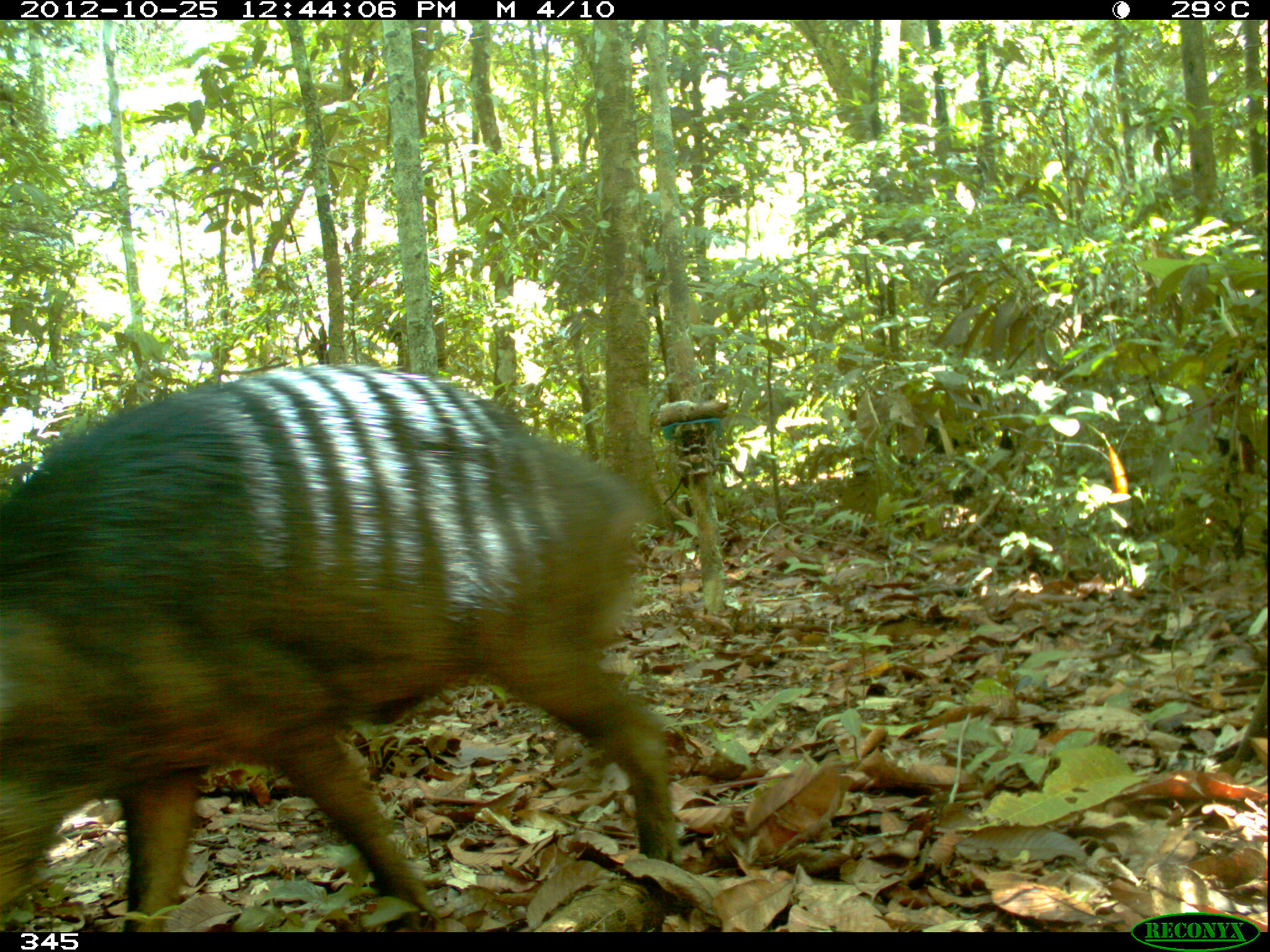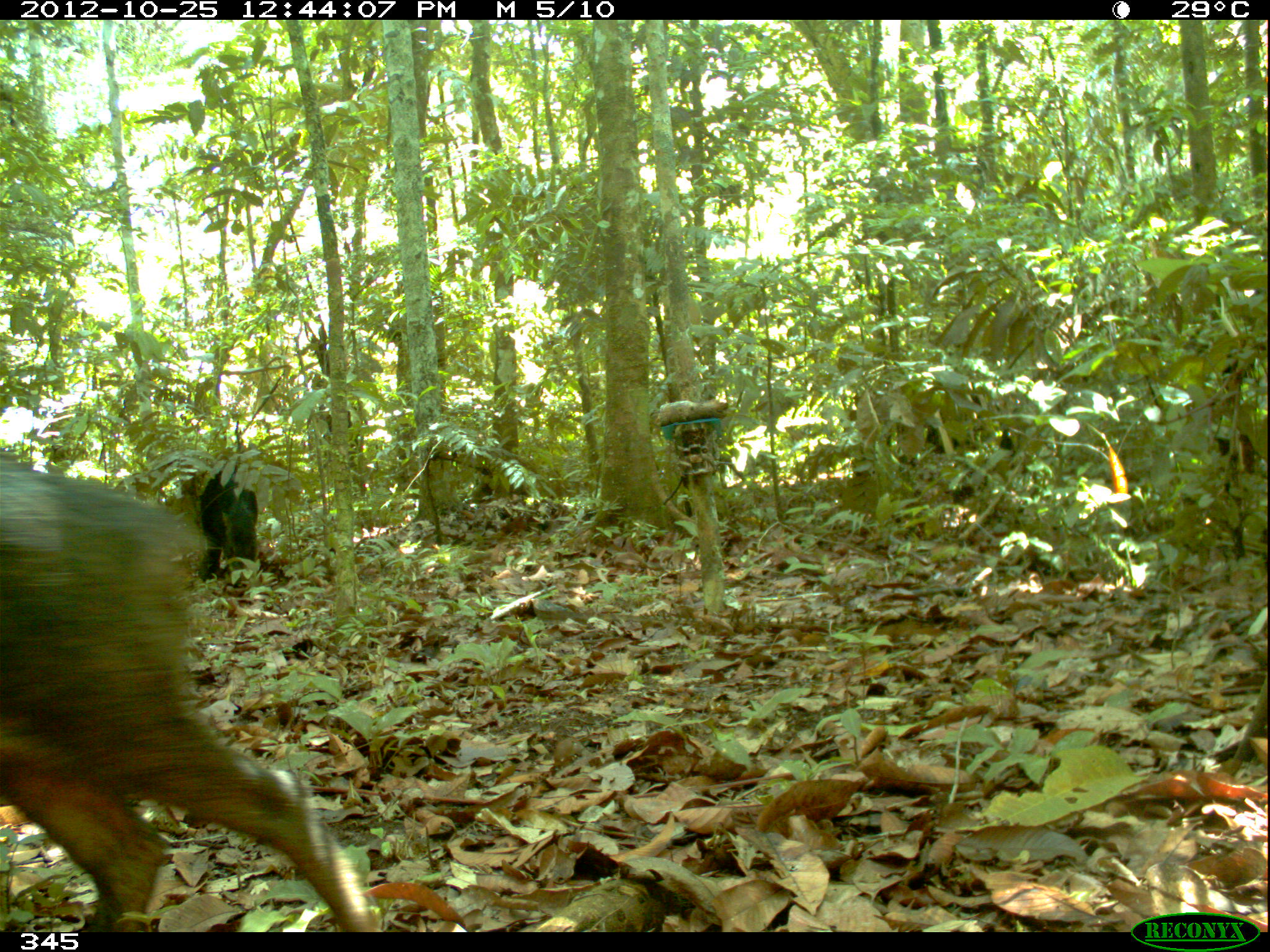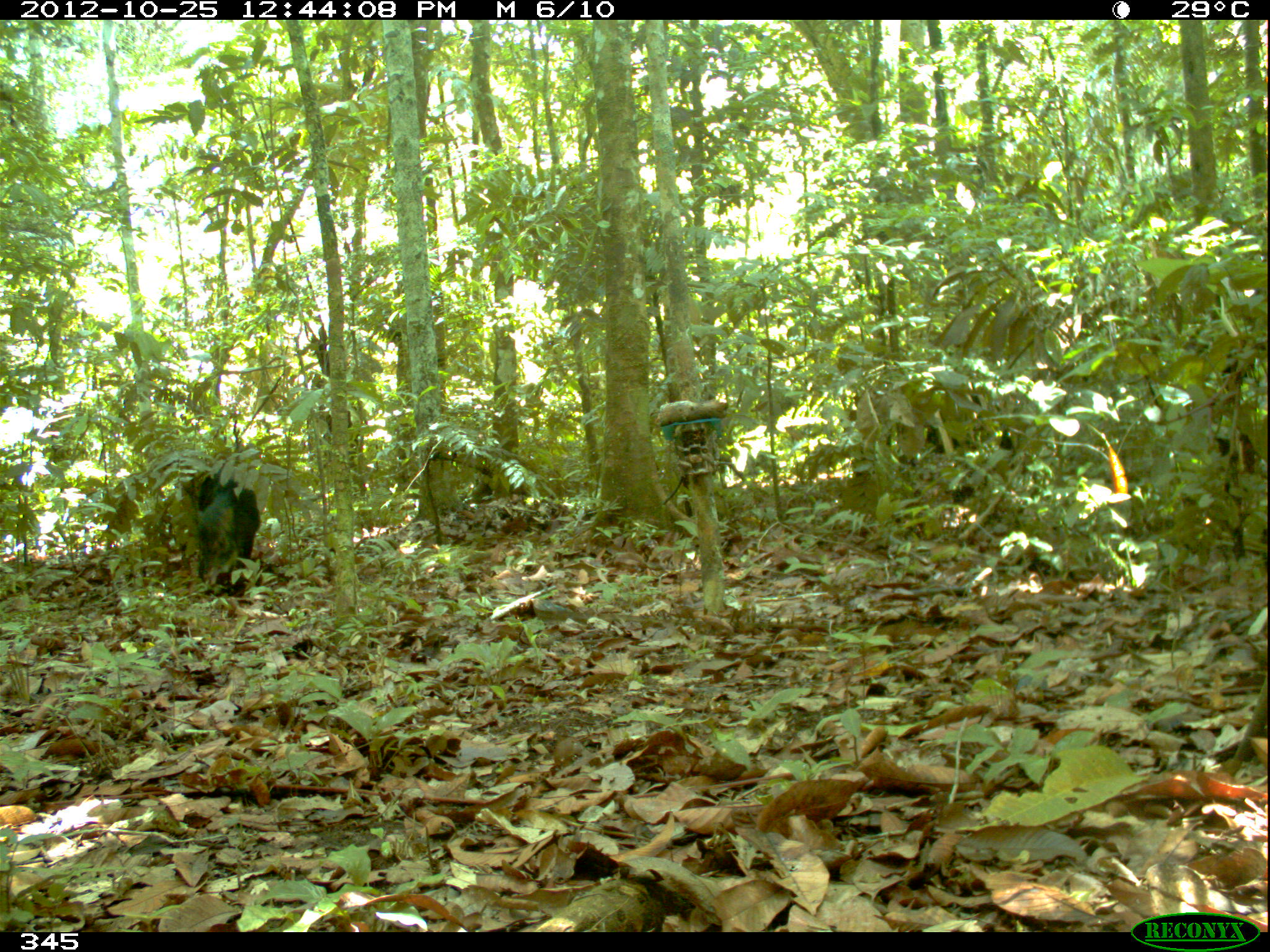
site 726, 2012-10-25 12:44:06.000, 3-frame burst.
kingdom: Animalia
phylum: Chordata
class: Mammalia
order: Artiodactyla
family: Tayassuidae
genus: Tayassu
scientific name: Tayassu pecari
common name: white-lipped peccary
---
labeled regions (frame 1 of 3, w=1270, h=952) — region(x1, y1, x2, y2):
tayassu pecari: region(0, 360, 678, 930)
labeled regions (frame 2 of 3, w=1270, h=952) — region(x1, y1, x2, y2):
tayassu pecari: region(0, 458, 392, 933); region(198, 467, 260, 587)